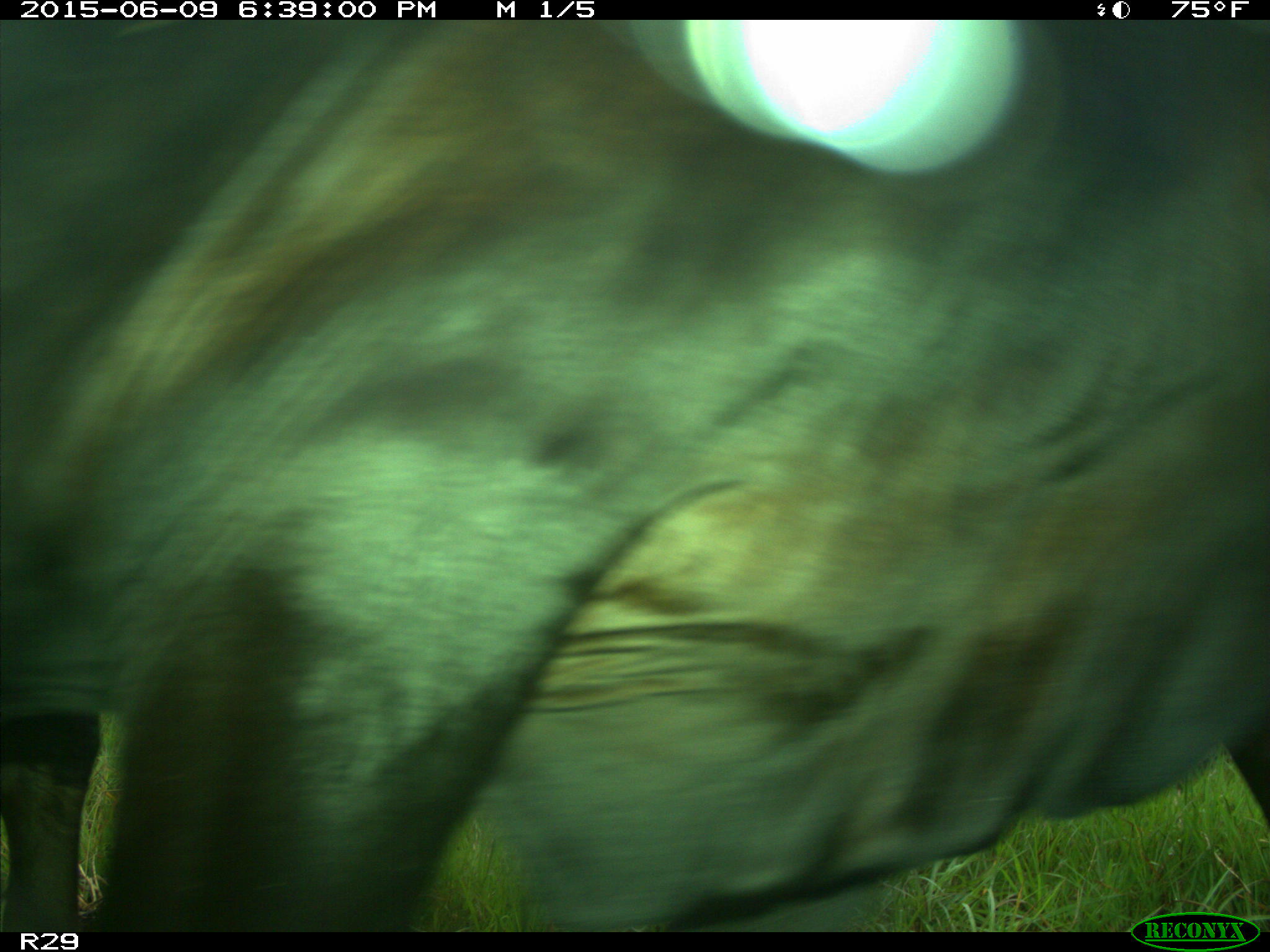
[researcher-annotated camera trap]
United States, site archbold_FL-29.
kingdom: Animalia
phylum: Chordata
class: Mammalia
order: Artiodactyla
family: Bovidae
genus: Bos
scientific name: Bos taurus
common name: domestic cow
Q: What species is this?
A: Bos taurus (domestic cow).